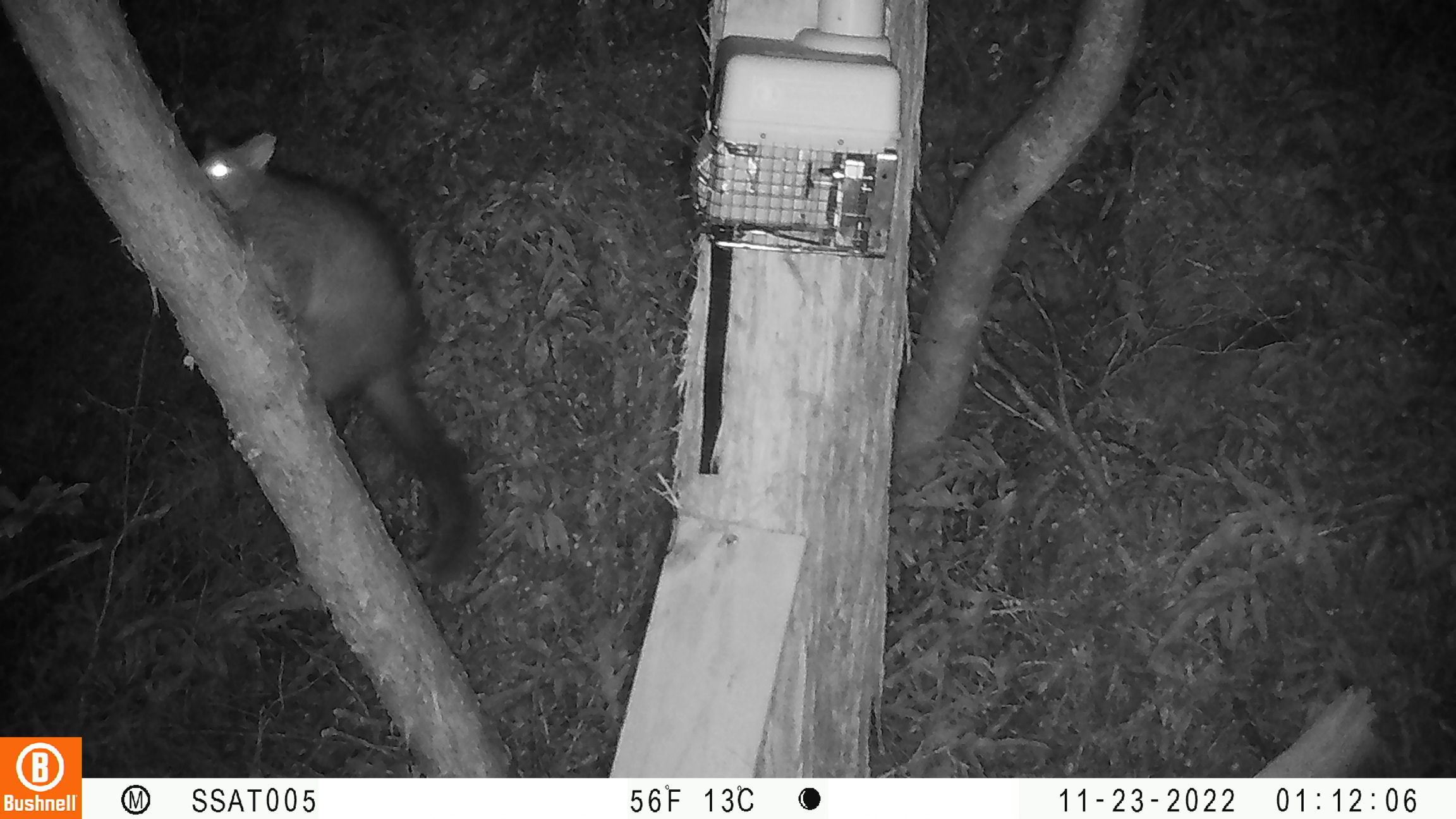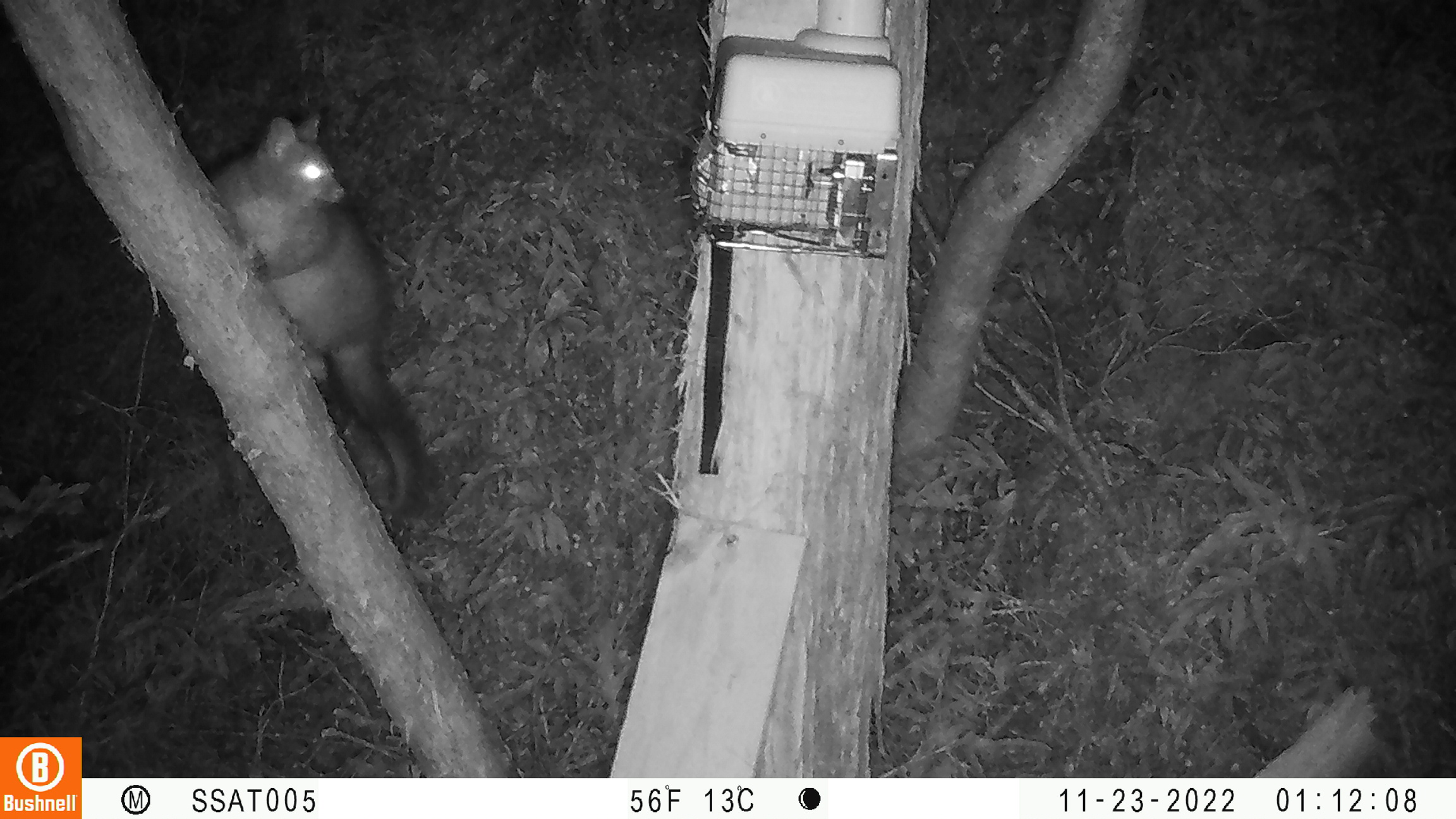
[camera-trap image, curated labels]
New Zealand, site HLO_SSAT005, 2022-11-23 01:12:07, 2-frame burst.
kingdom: Animalia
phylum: Chordata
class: Mammalia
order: Diprotodontia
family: Phalangeridae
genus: Trichosurus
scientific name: Trichosurus vulpecula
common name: common brushtail possum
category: possum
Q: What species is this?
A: Possum (common brushtail possum) (Trichosurus vulpecula).